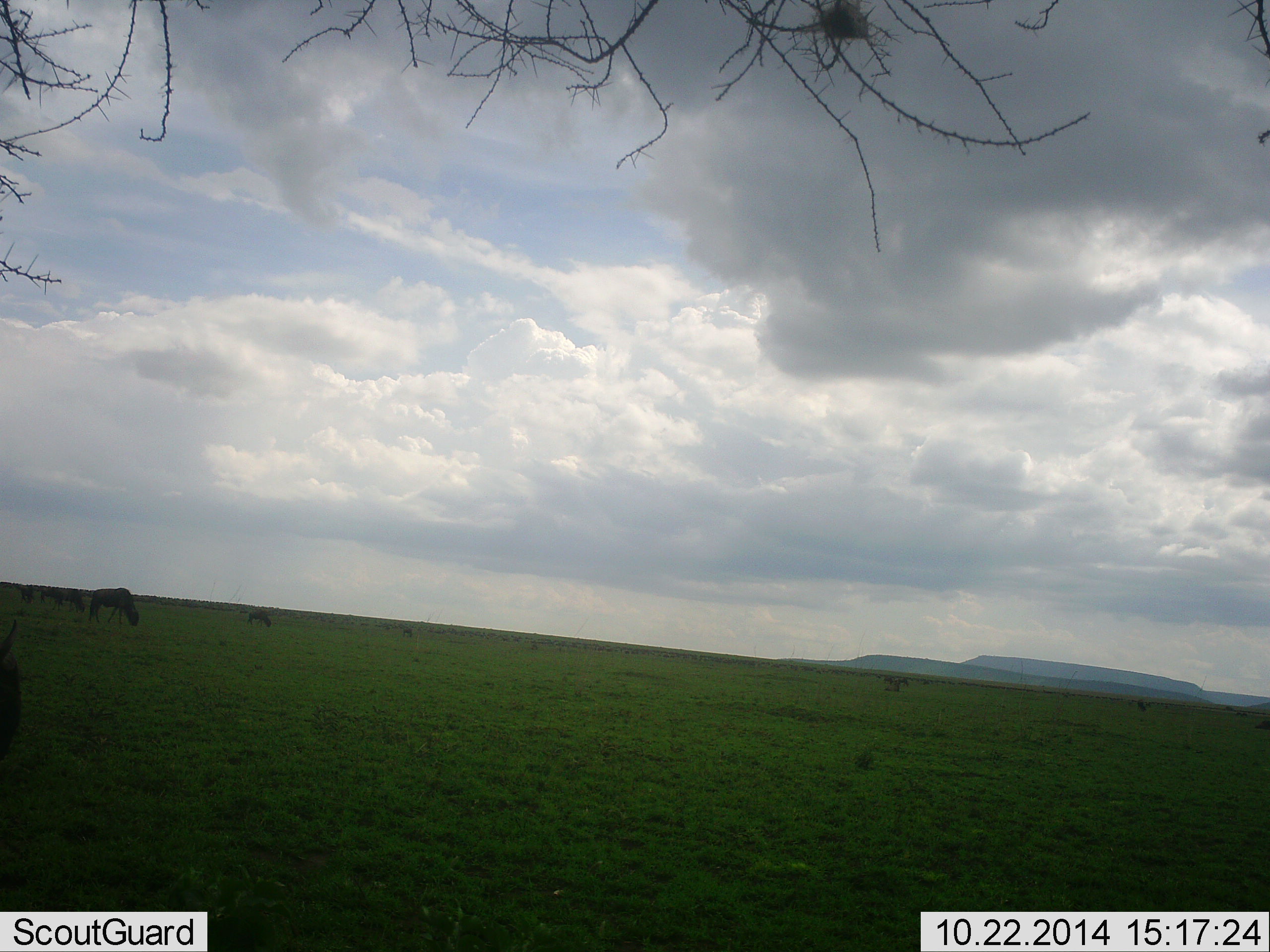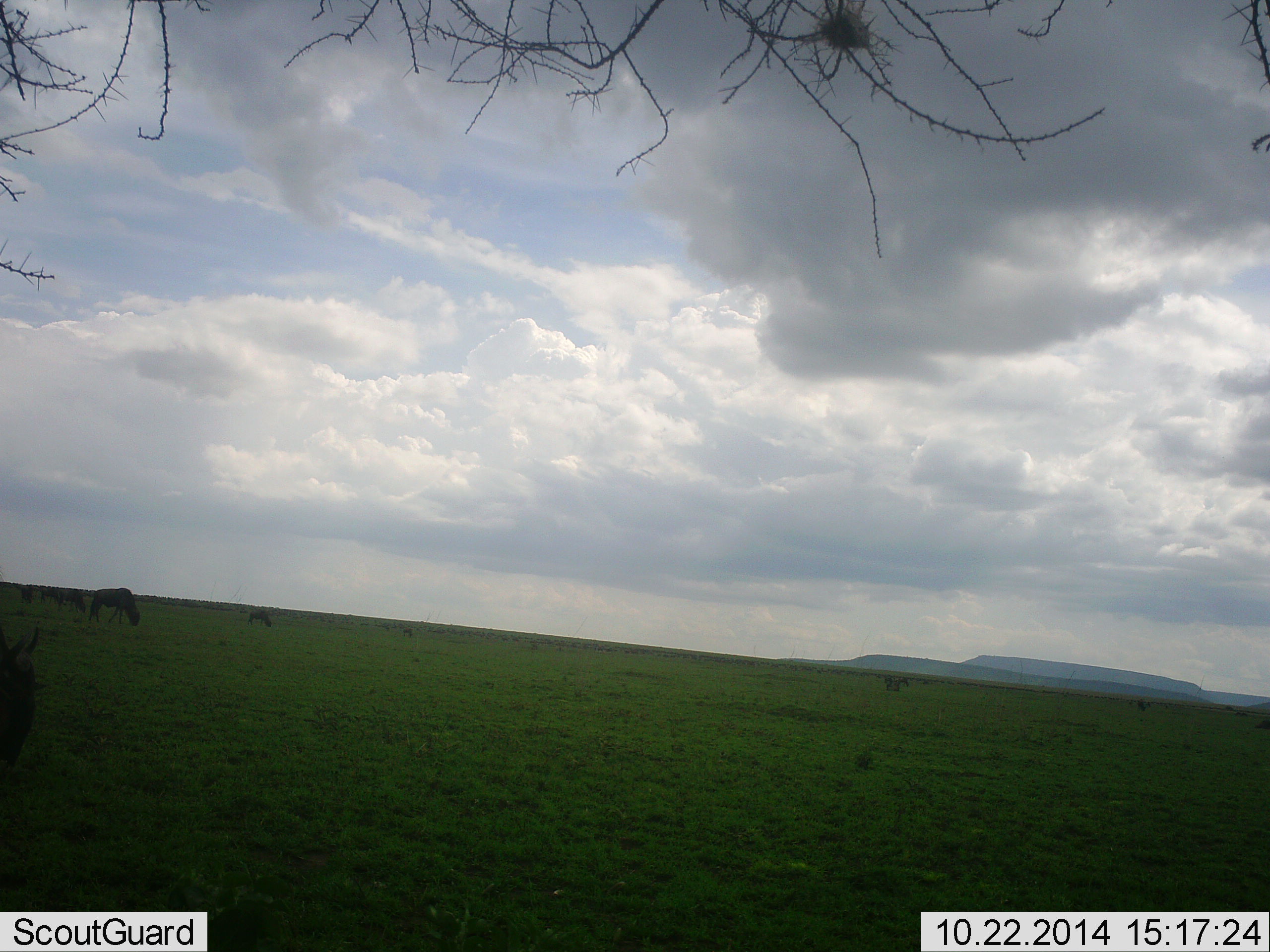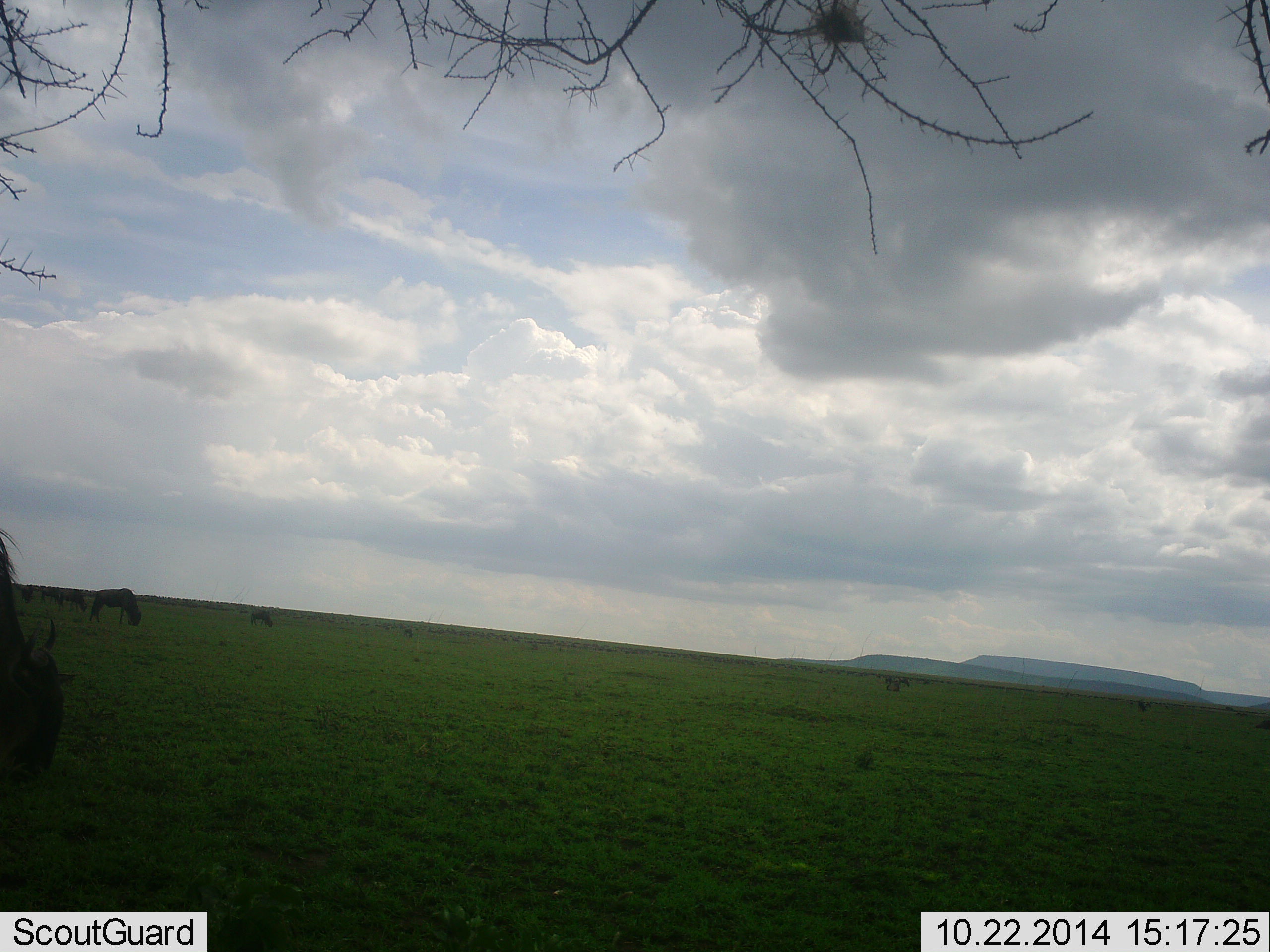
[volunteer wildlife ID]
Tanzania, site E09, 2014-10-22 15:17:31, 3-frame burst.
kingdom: Animalia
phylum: Chordata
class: Mammalia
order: Artiodactyla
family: Bovidae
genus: Connochaetes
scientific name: Connochaetes taurinus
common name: blue wildebeest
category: wildebeest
Wildebeest (blue wildebeest) (Connochaetes taurinus), count 5. Behavior (volunteer vote fractions): standing 60%, resting 0%, moving 20%, interacting 0%. Young present (vote fraction): 0%. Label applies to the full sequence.